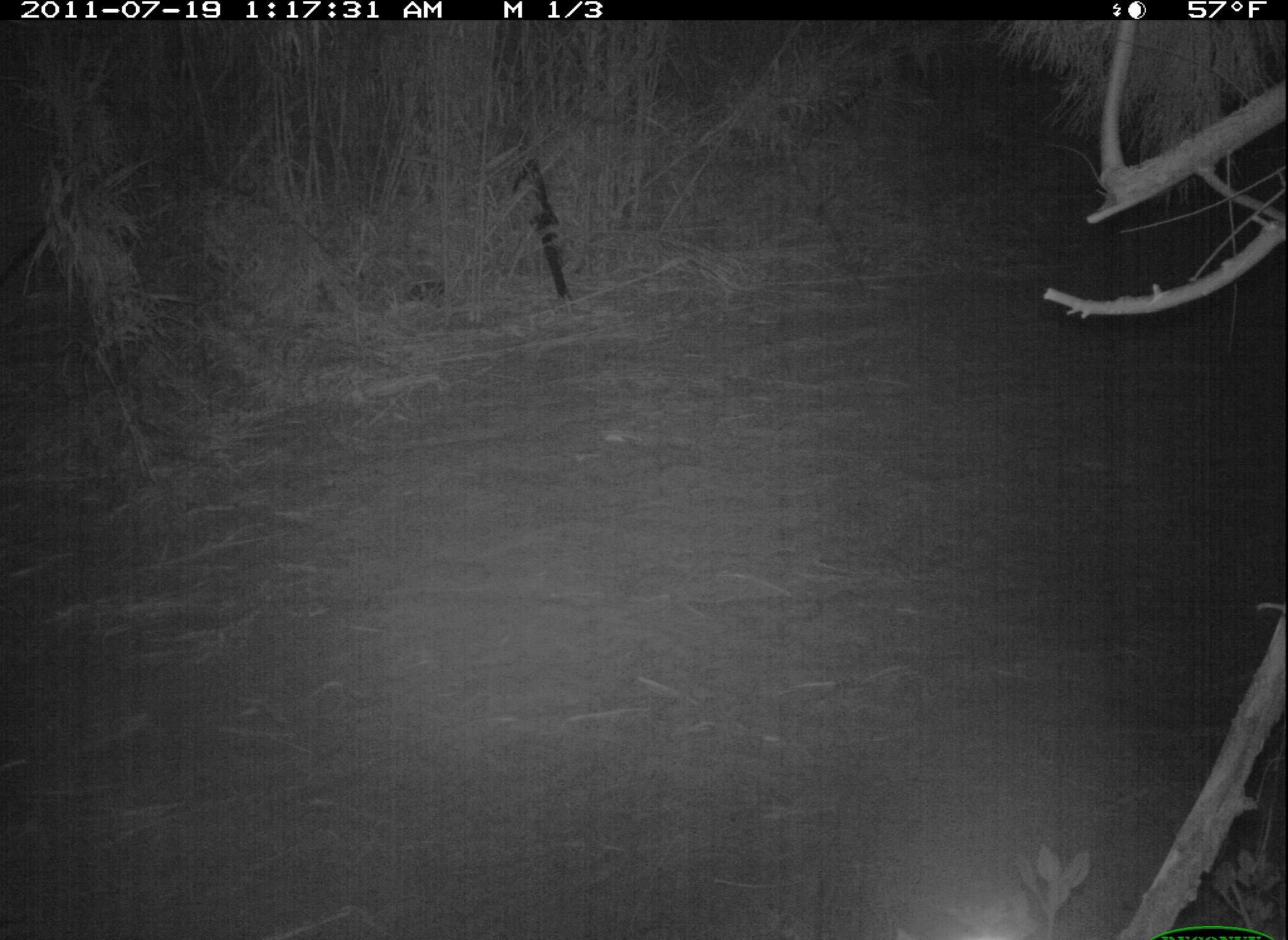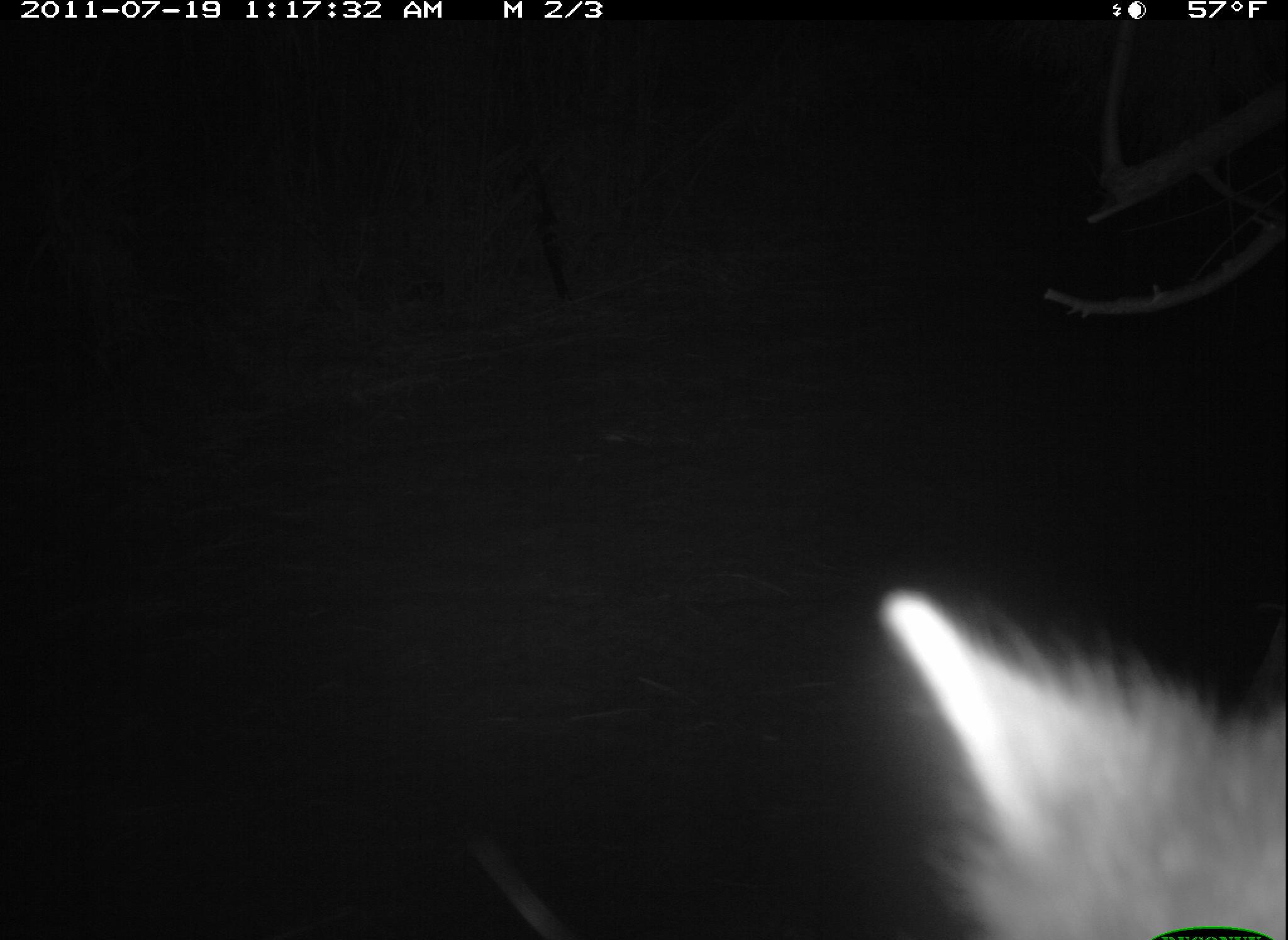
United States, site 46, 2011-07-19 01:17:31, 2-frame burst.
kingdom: Animalia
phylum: Chordata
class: Mammalia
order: Carnivora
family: Procyonidae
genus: Procyon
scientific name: Procyon lotor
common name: raccoon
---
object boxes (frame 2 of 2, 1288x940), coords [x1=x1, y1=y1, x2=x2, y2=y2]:
raccoon: [x1=845, y1=554, x2=1285, y2=939]